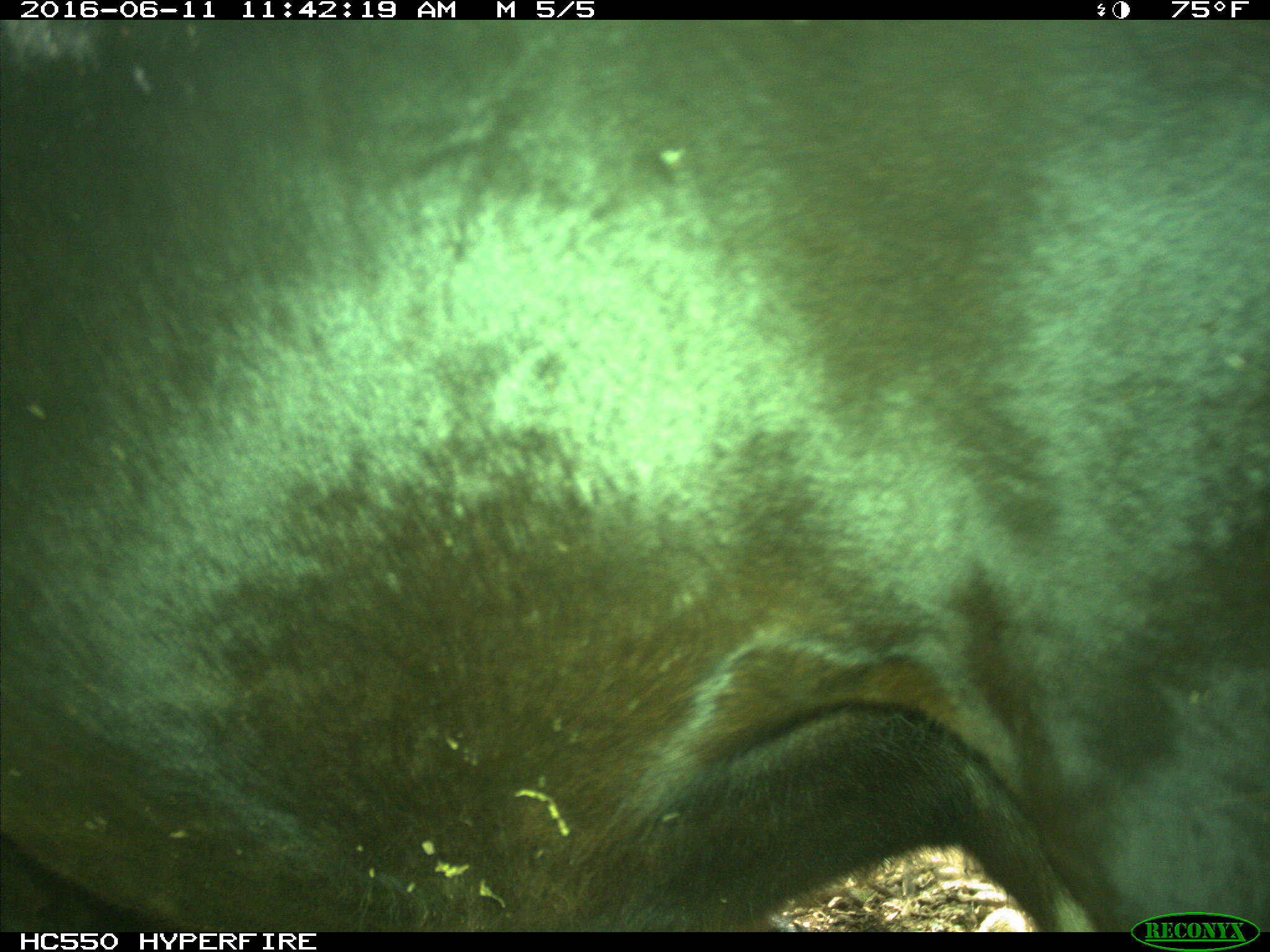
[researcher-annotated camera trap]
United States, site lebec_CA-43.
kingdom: Animalia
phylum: Chordata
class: Mammalia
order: Artiodactyla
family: Bovidae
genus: Bos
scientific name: Bos taurus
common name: domestic cow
Bos taurus (domestic cow).